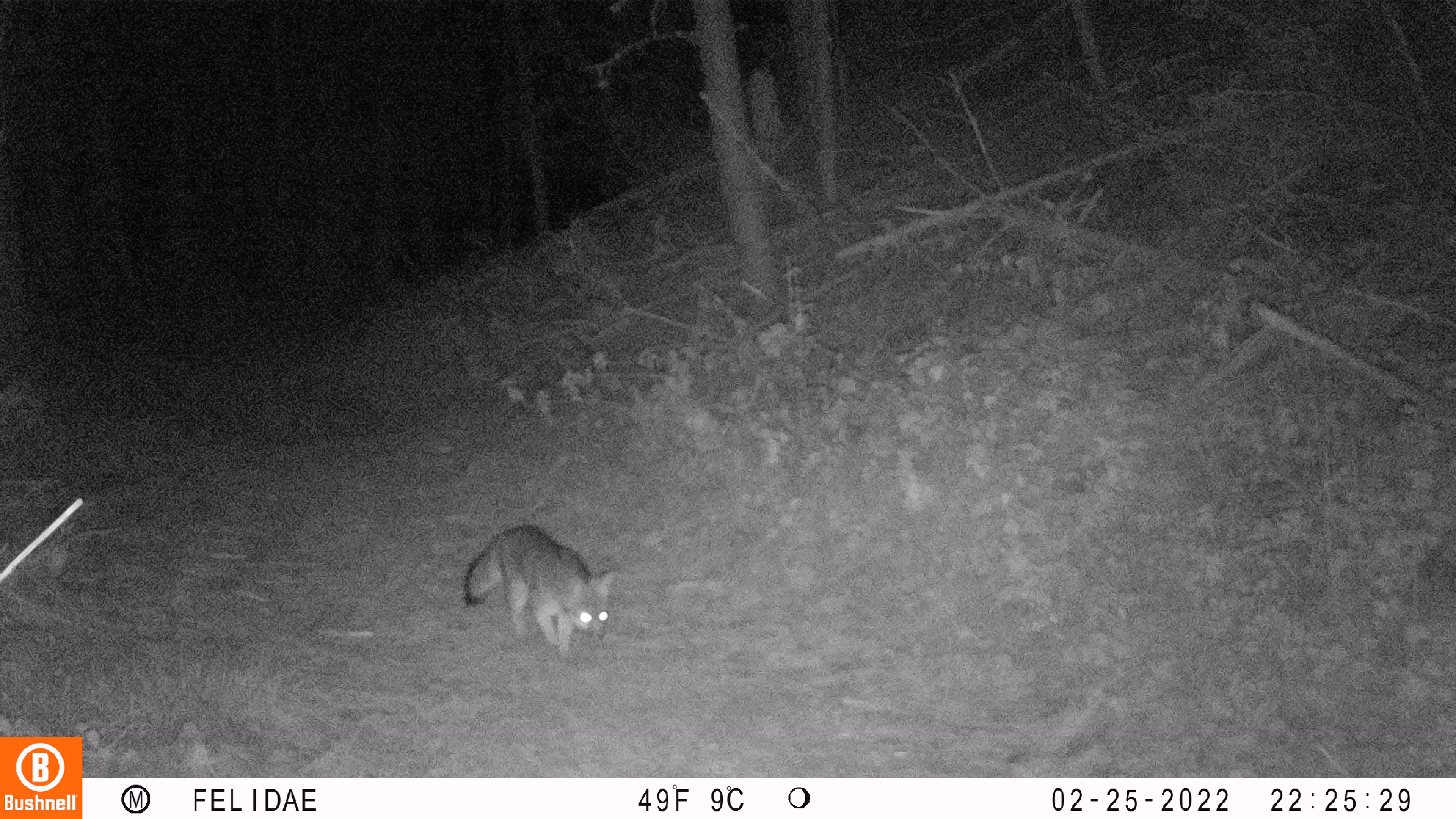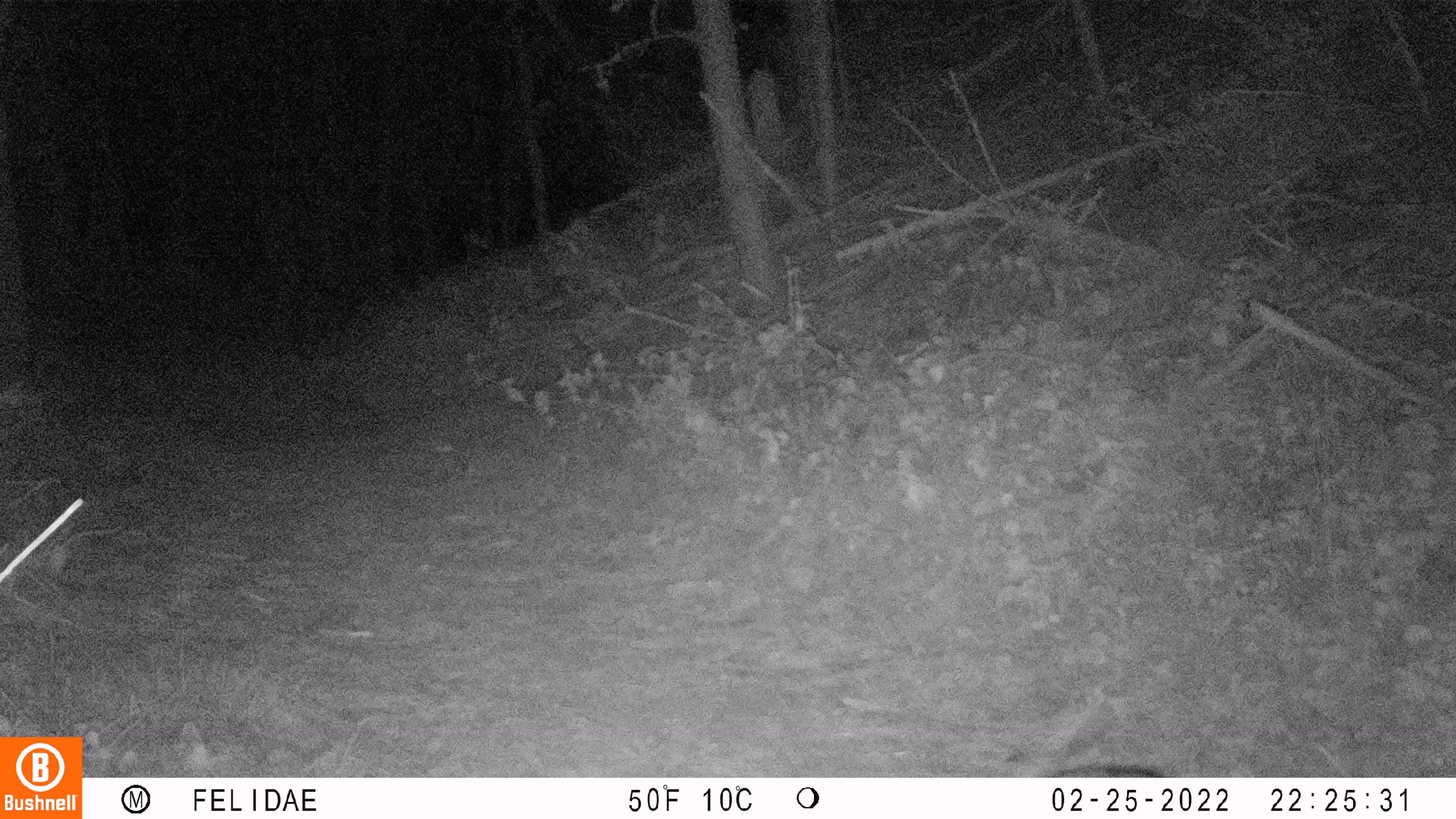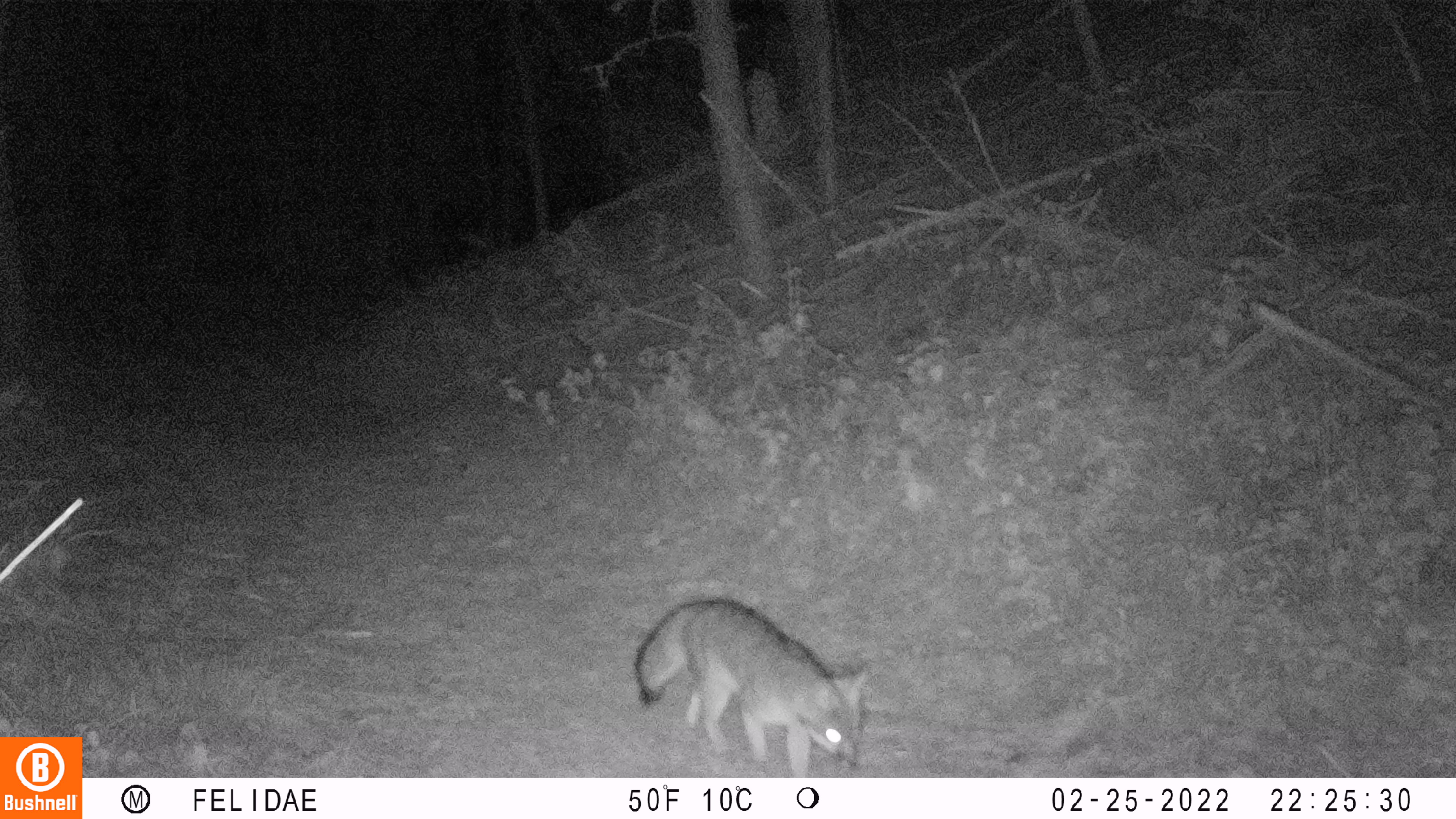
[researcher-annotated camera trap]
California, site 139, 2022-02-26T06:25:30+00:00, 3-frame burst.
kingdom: Animalia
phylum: Chordata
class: Mammalia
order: Carnivora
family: Canidae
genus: Urocyon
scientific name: Urocyon cinereoargenteus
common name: gray fox